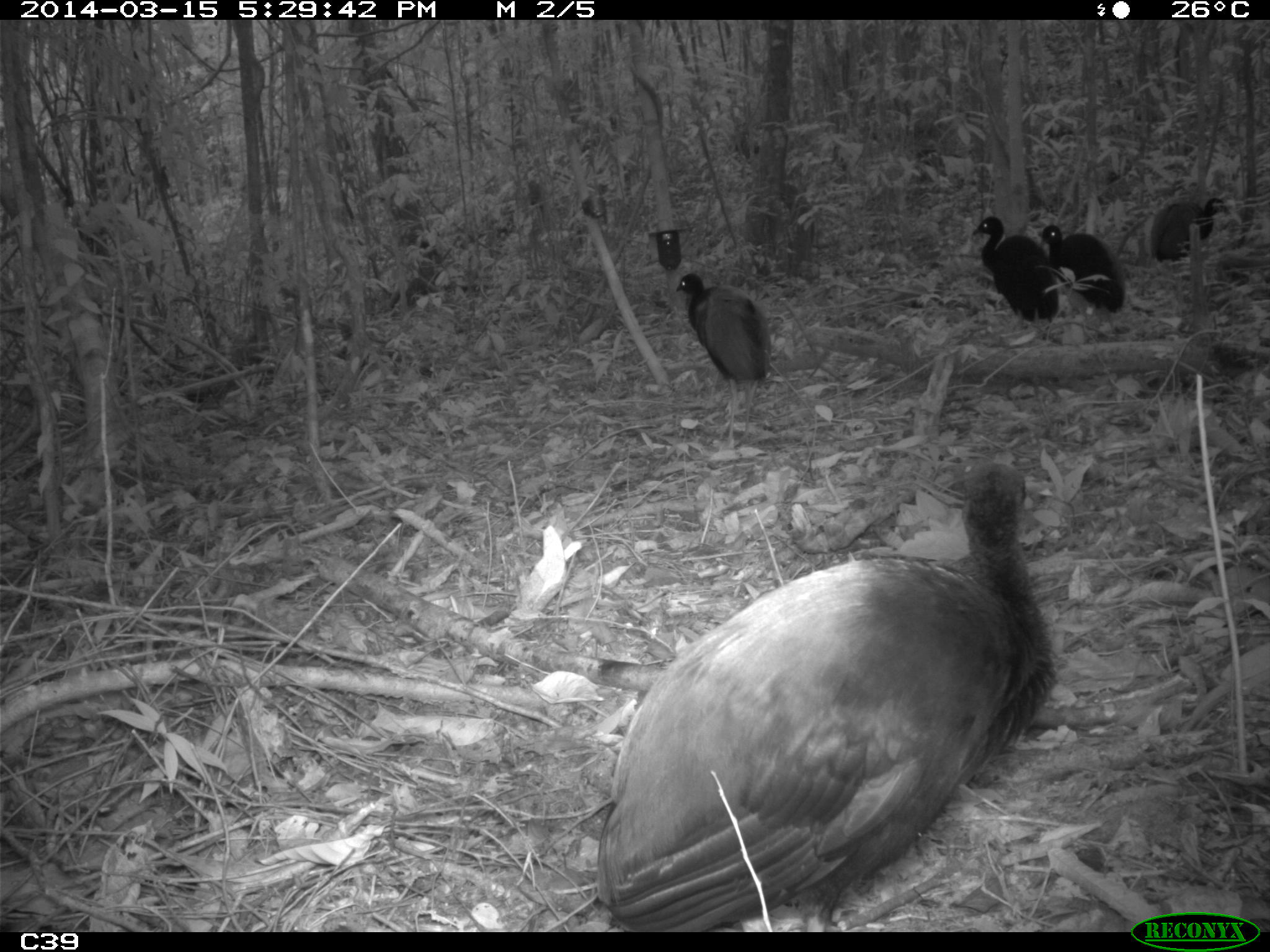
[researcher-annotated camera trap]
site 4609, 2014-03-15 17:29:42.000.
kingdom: Animalia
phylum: Chordata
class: Aves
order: Gruiformes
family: Psophiidae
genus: Psophia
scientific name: Psophia crepitans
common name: gray-winged trumpeter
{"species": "Psophia crepitans (gray-winged trumpeter)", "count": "8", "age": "adult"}